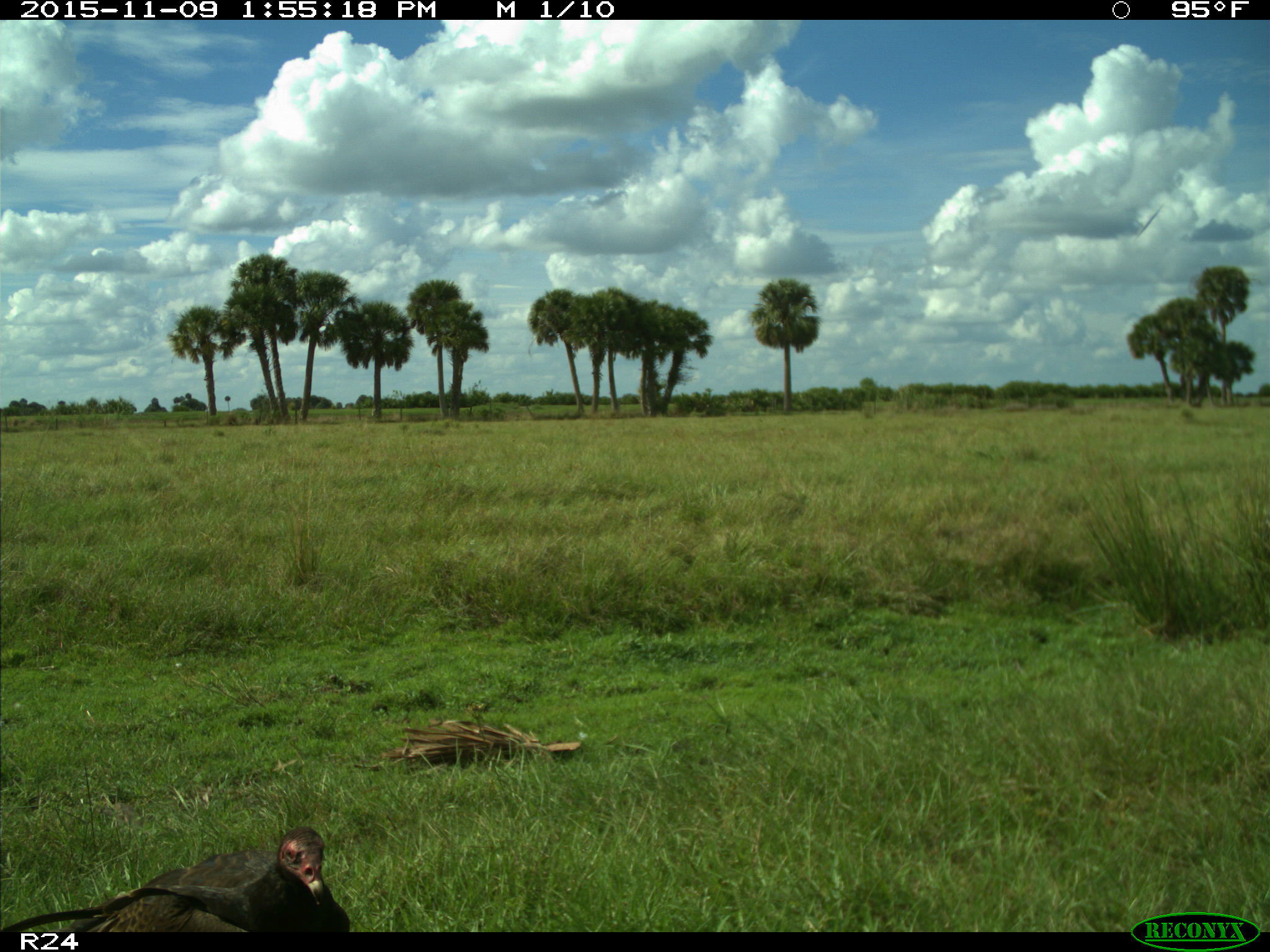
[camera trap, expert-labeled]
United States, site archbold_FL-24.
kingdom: Animalia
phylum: Chordata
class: Aves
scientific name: Aves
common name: birds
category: unidentified bird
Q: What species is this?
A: Unidentified bird (birds) (Aves).